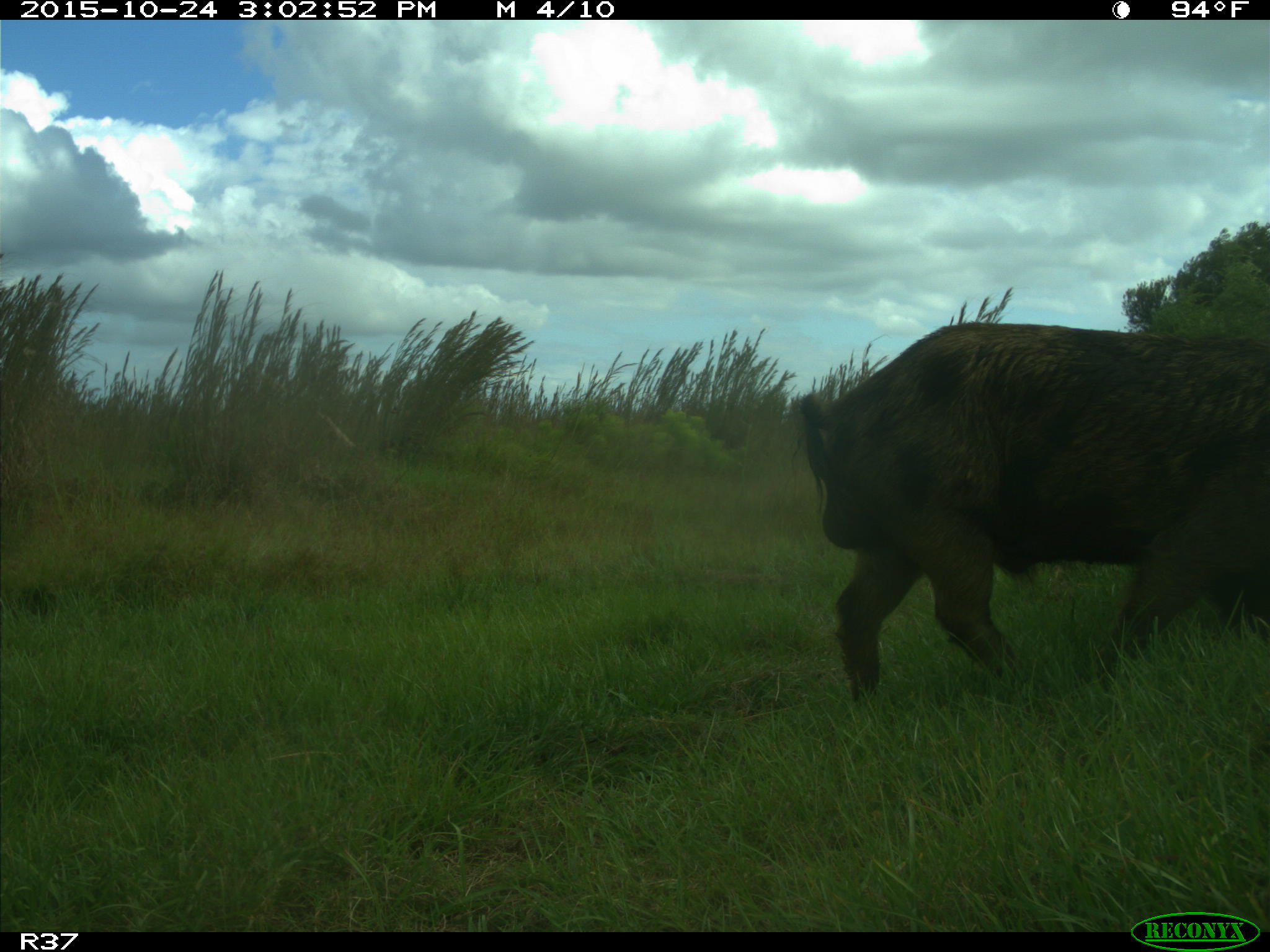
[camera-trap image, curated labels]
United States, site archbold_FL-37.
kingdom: Animalia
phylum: Chordata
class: Mammalia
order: Artiodactyla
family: Suidae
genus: Sus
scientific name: Sus scrofa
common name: wild boar